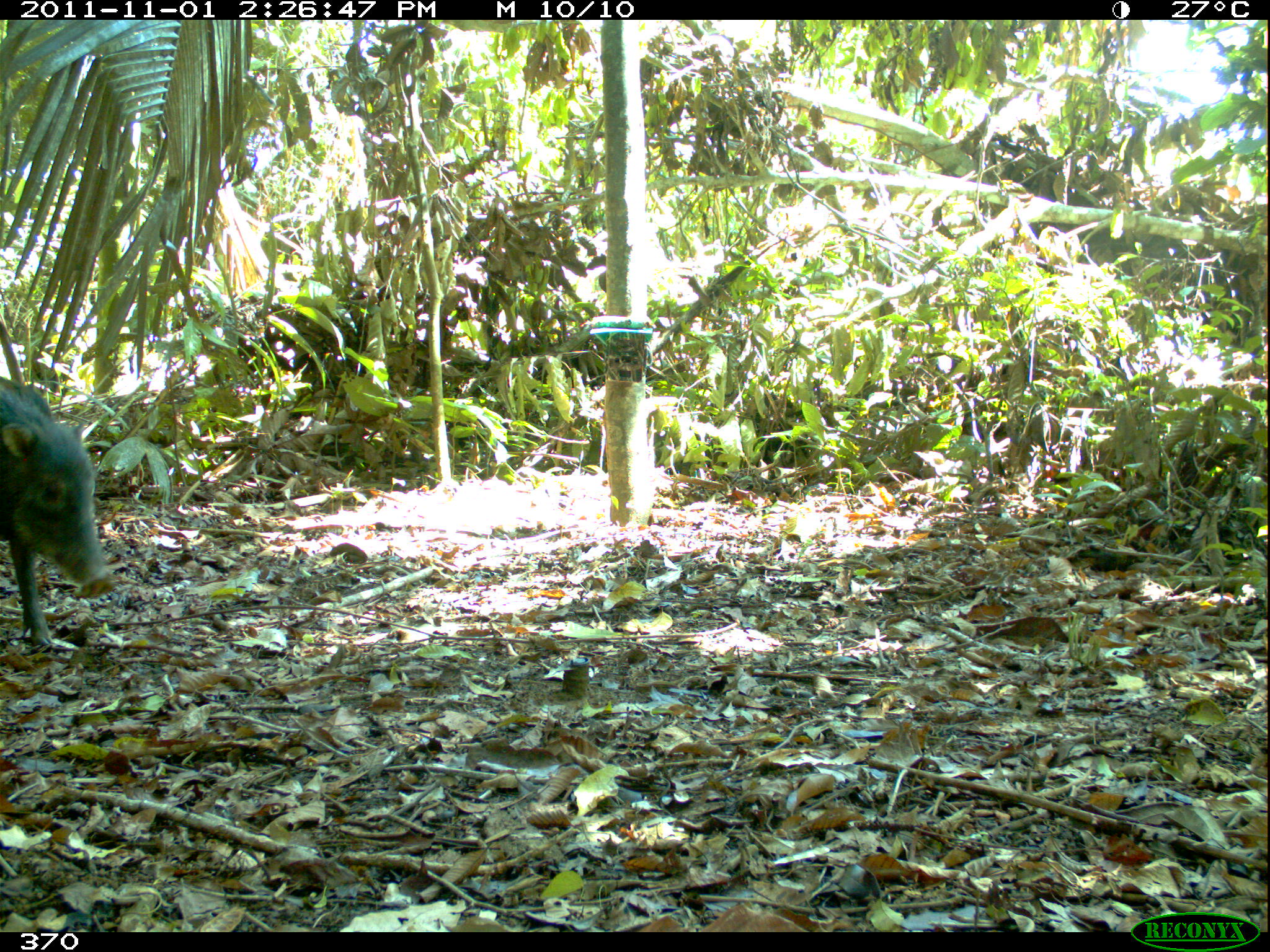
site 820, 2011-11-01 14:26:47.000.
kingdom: Animalia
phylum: Chordata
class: Mammalia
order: Artiodactyla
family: Tayassuidae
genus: Tayassu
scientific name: Tayassu pecari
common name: white-lipped peccary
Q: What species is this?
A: Tayassu pecari (white-lipped peccary).